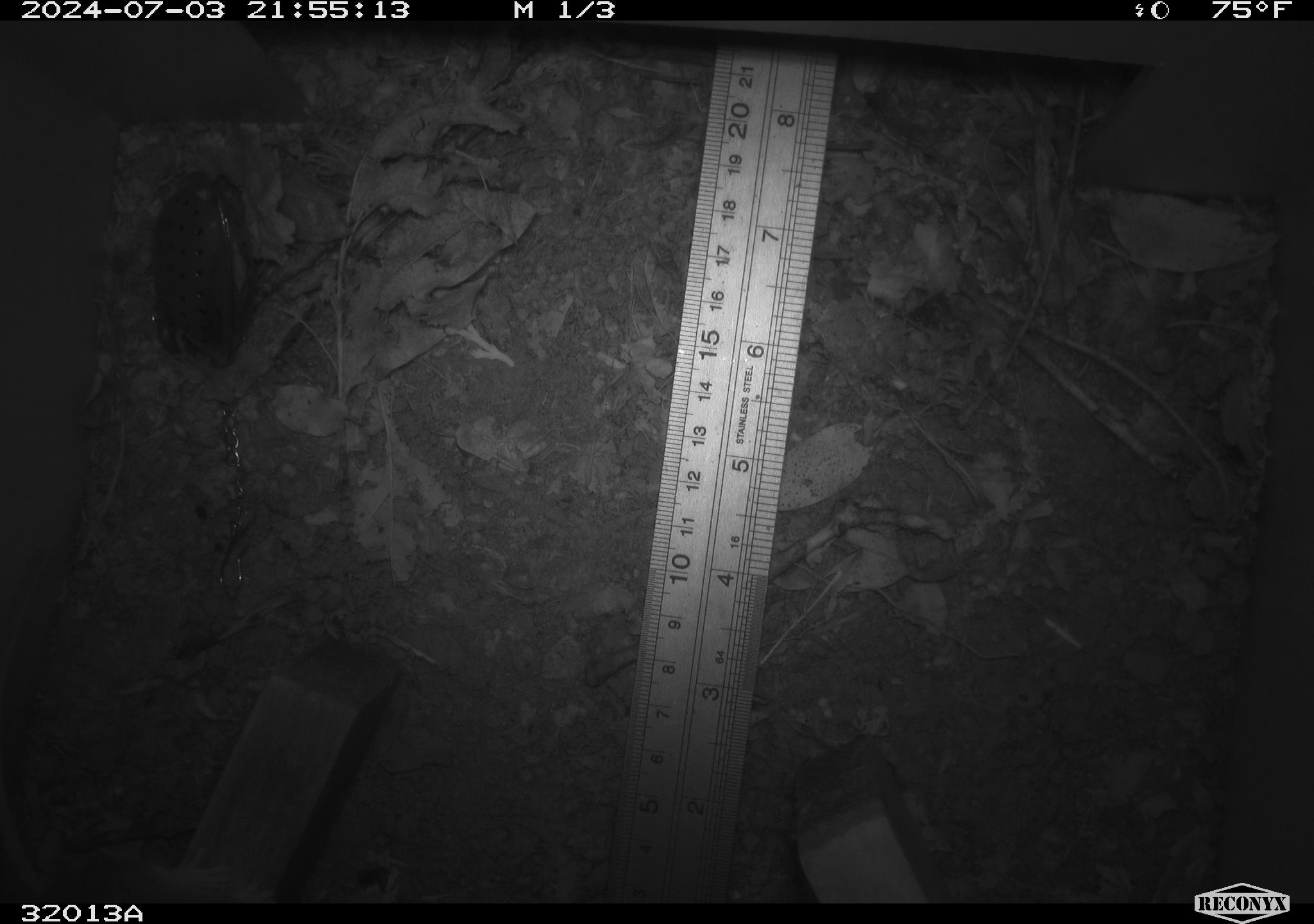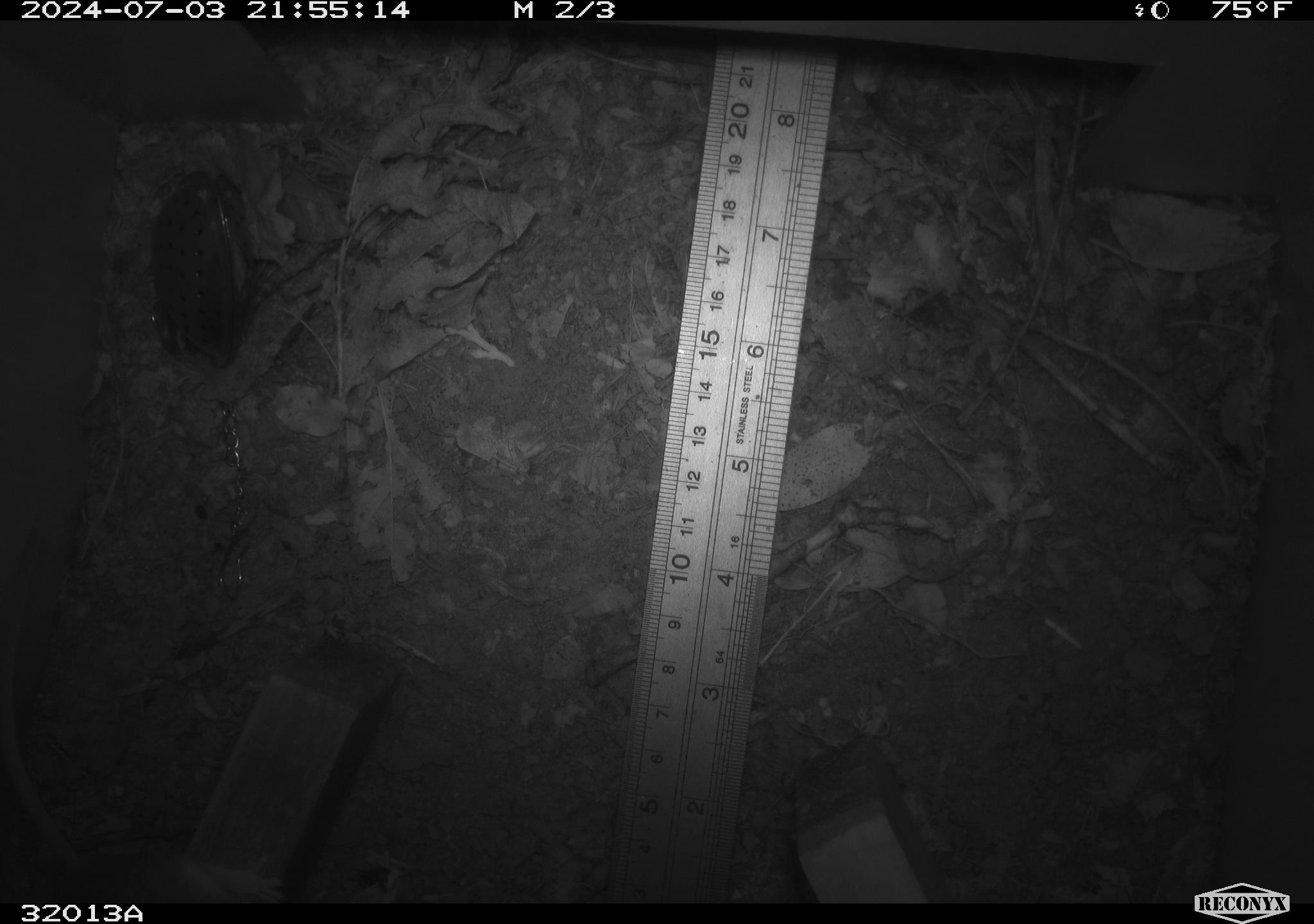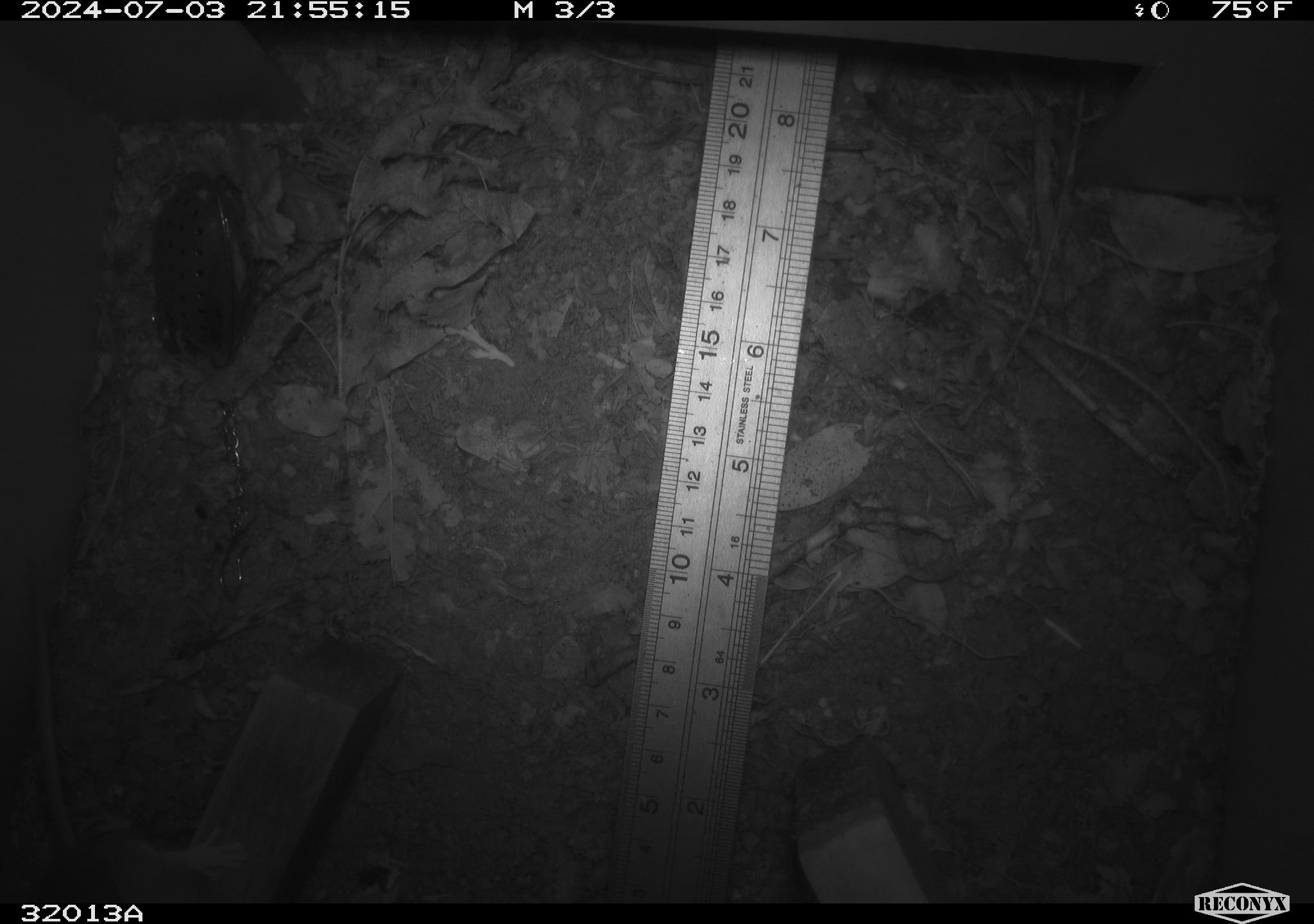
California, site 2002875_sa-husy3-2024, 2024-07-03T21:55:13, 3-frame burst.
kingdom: Animalia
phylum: Chordata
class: Mammalia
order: Rodentia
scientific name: Rodentia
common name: rodent